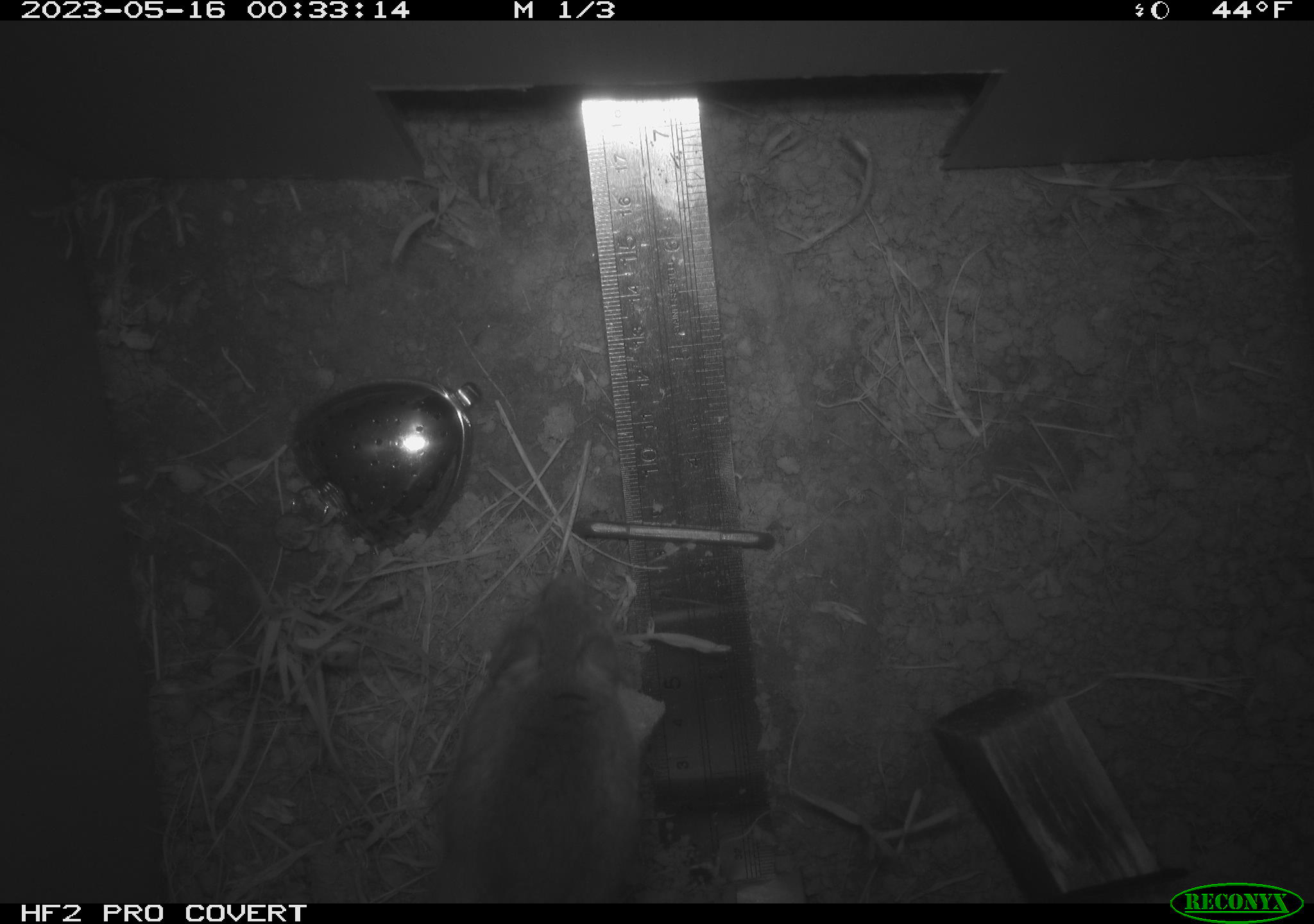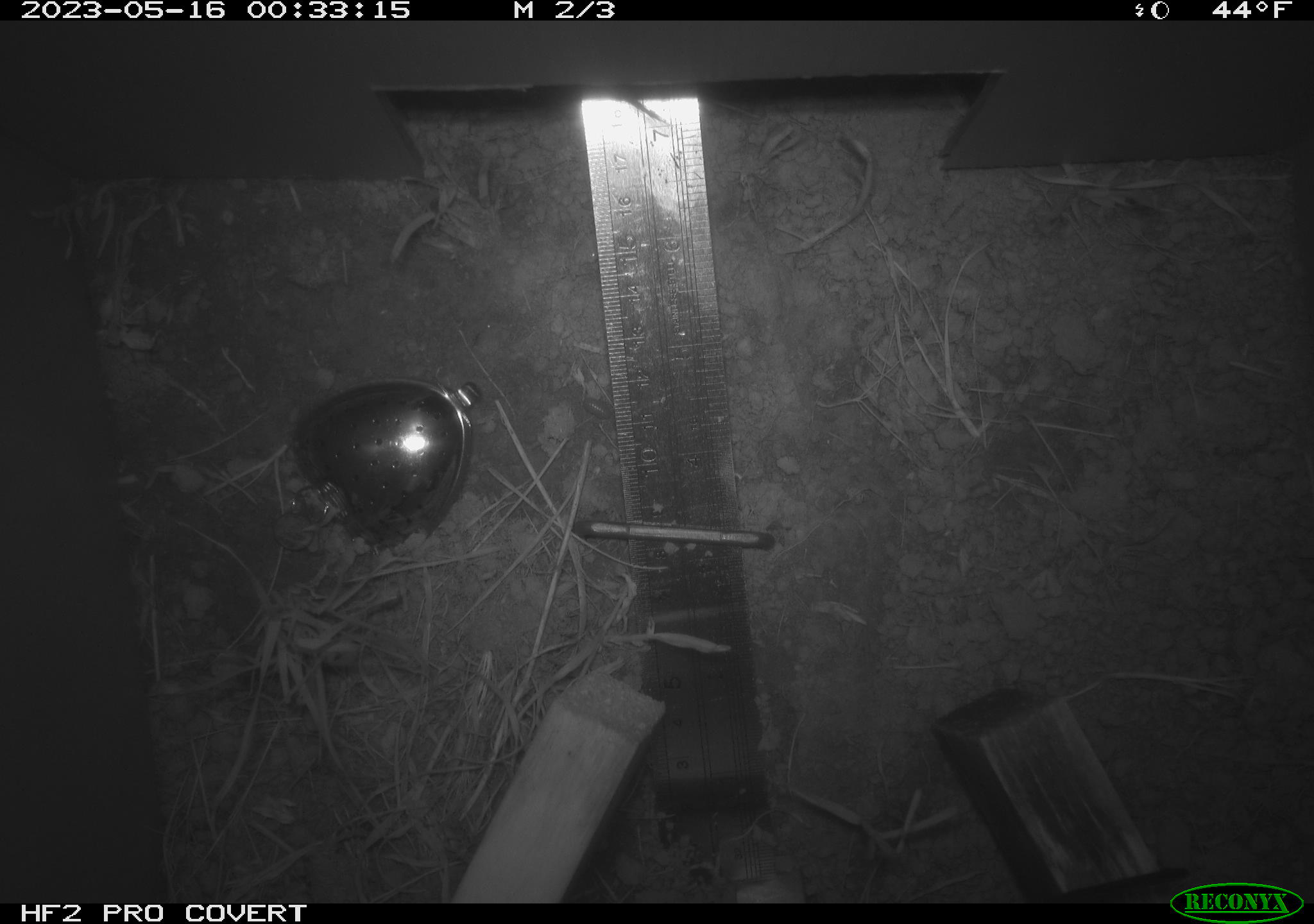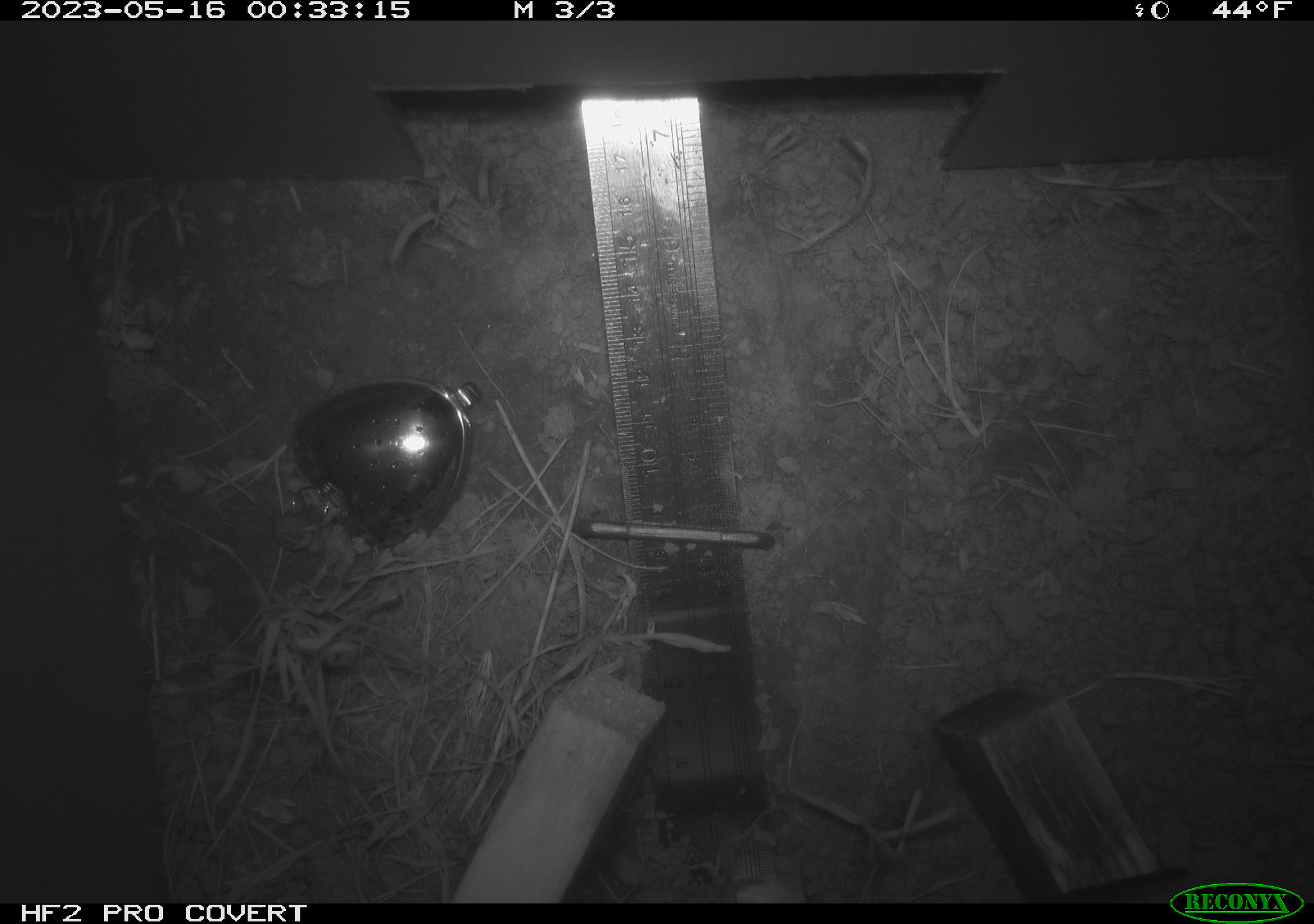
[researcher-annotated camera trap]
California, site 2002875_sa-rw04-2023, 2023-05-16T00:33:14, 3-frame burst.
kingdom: Animalia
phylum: Chordata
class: Mammalia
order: Rodentia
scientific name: Rodentia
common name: mouse species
Mouse species (Rodentia).